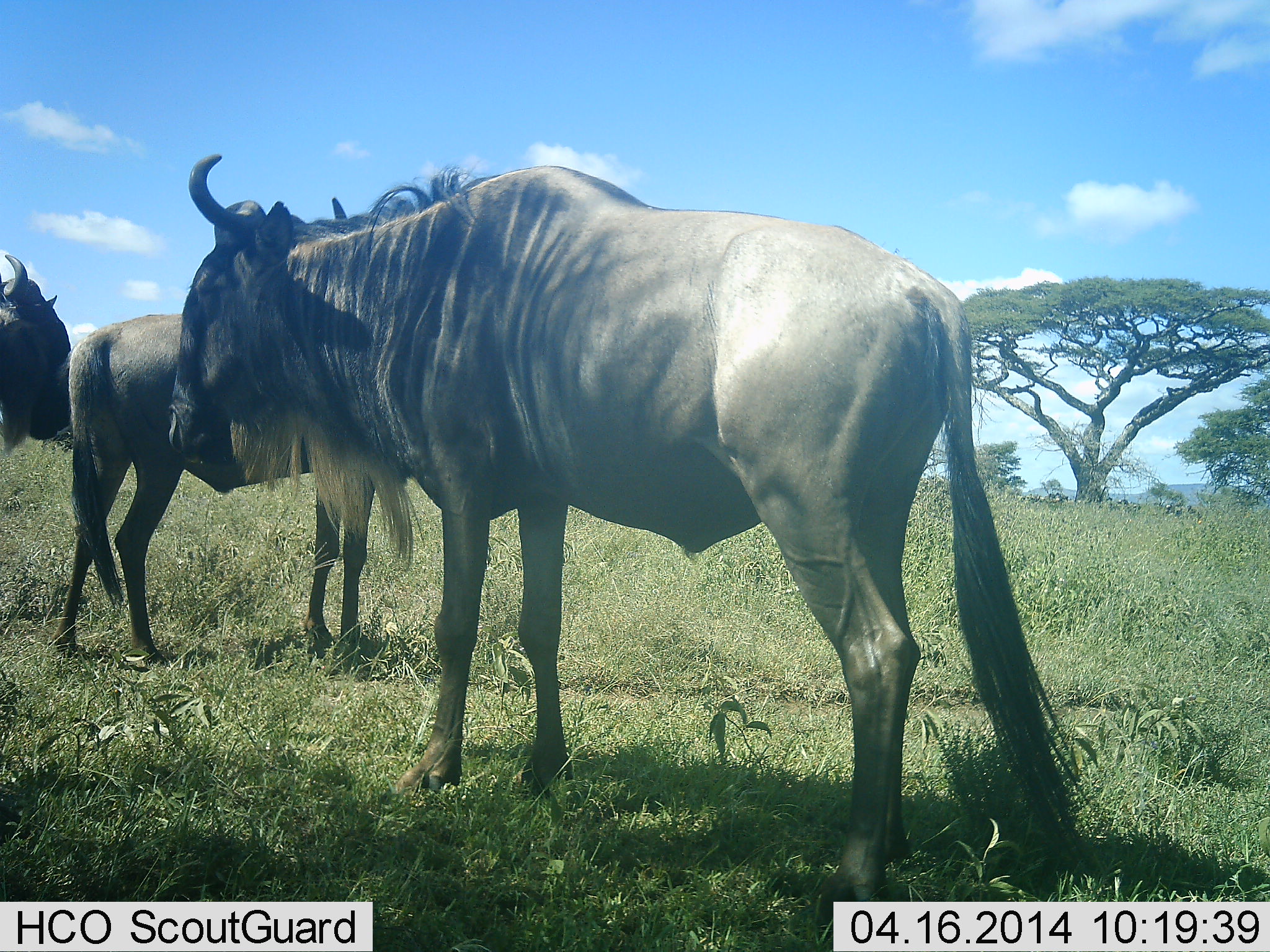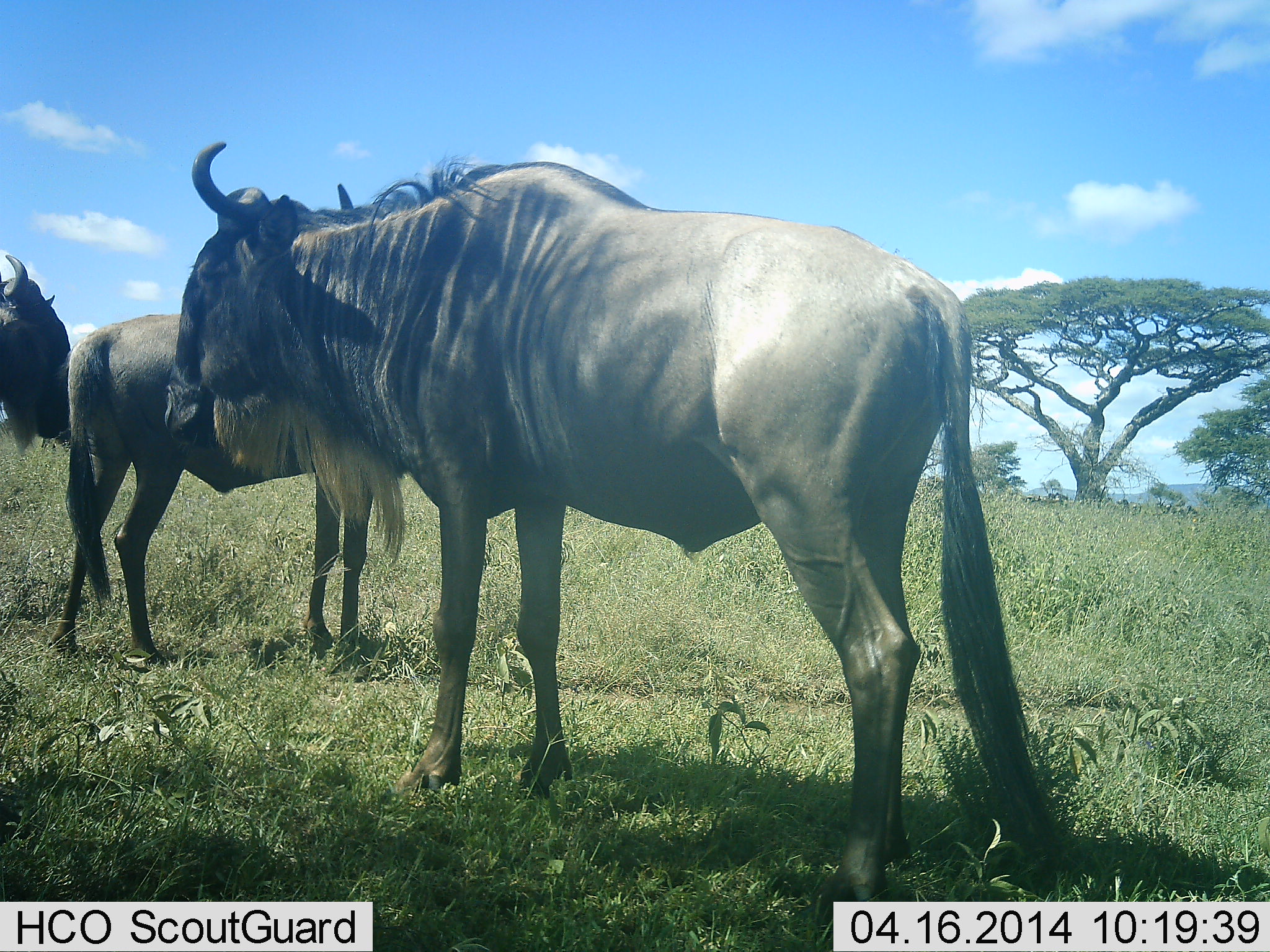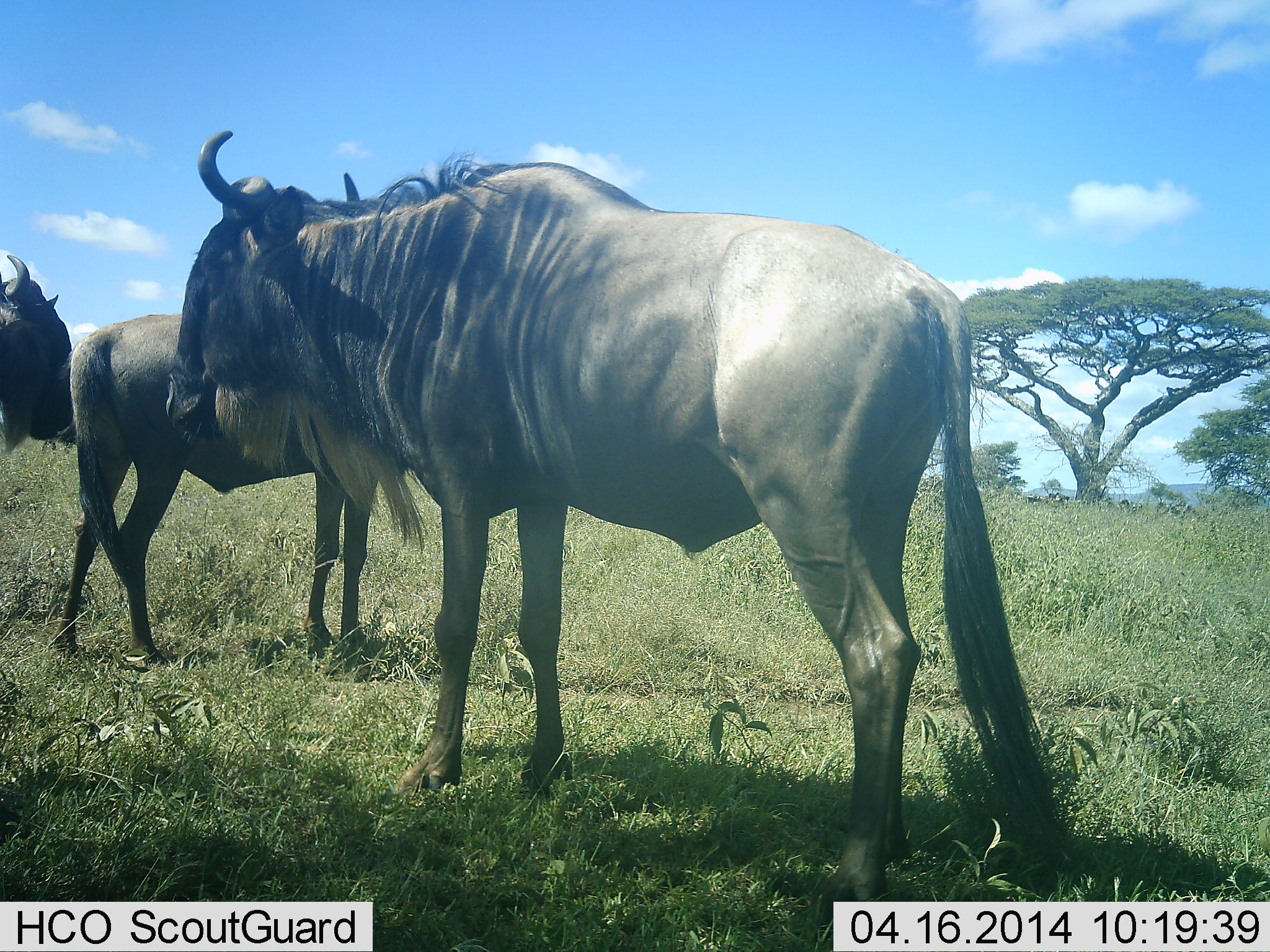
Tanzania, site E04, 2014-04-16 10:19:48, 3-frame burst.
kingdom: Animalia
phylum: Chordata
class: Mammalia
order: Artiodactyla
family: Bovidae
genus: Connochaetes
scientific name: Connochaetes taurinus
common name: blue wildebeest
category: wildebeest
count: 3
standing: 100%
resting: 10%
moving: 0%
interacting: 0%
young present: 0%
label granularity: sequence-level